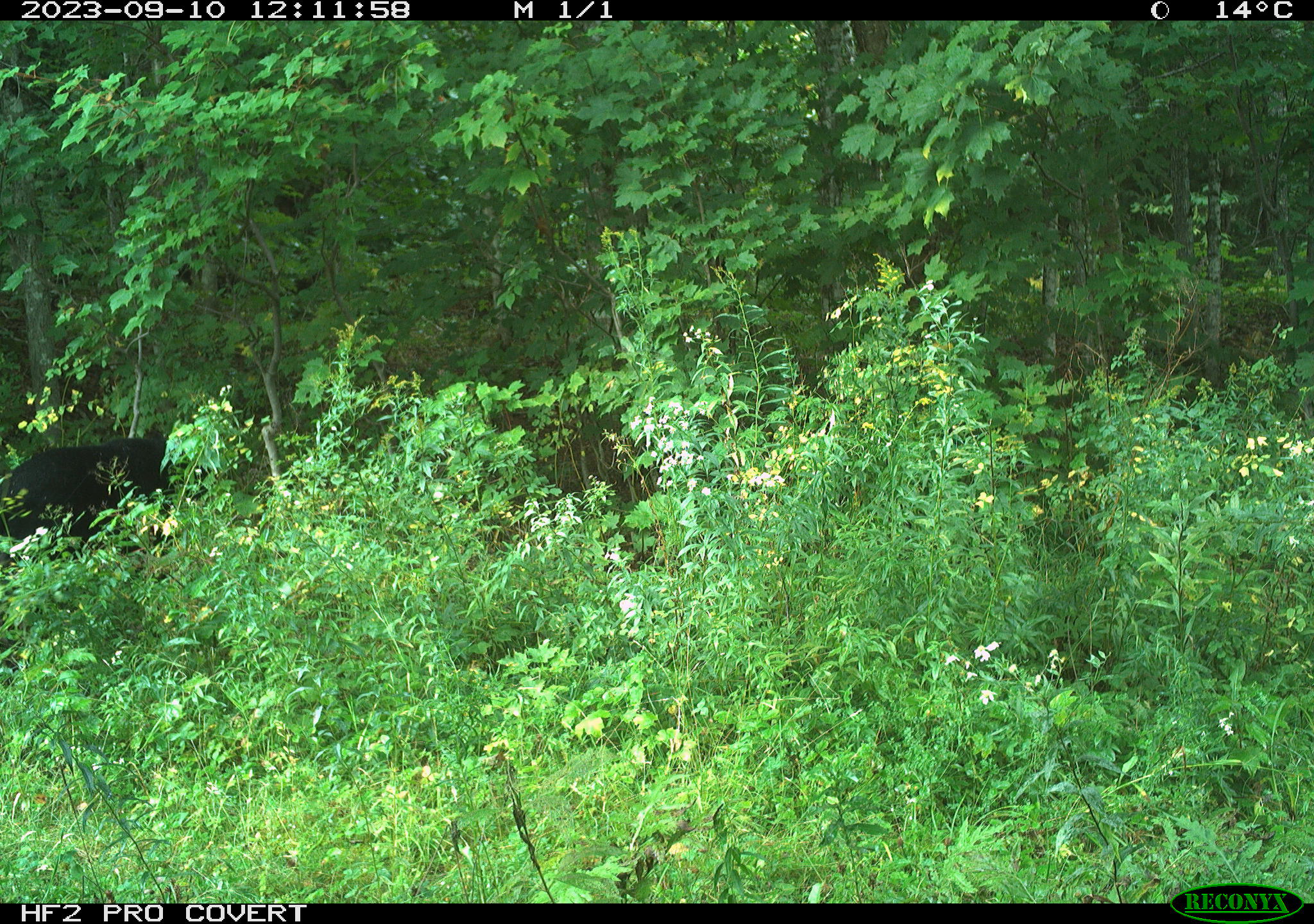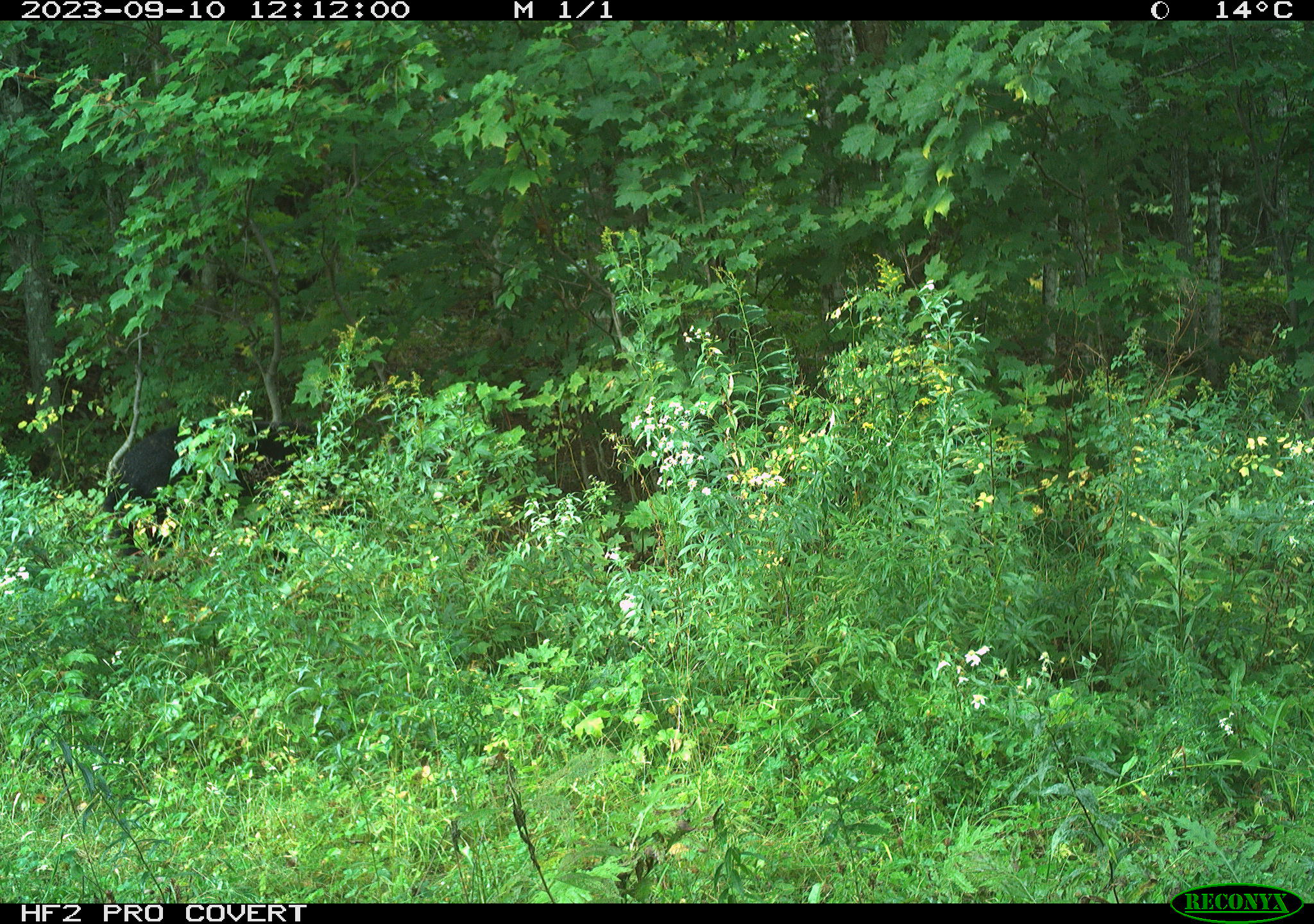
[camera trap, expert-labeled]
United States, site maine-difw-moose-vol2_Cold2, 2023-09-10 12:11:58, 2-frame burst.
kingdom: Animalia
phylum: Chordata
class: Mammalia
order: Carnivora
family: Ursidae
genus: Ursus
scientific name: Ursus americanus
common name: black bear